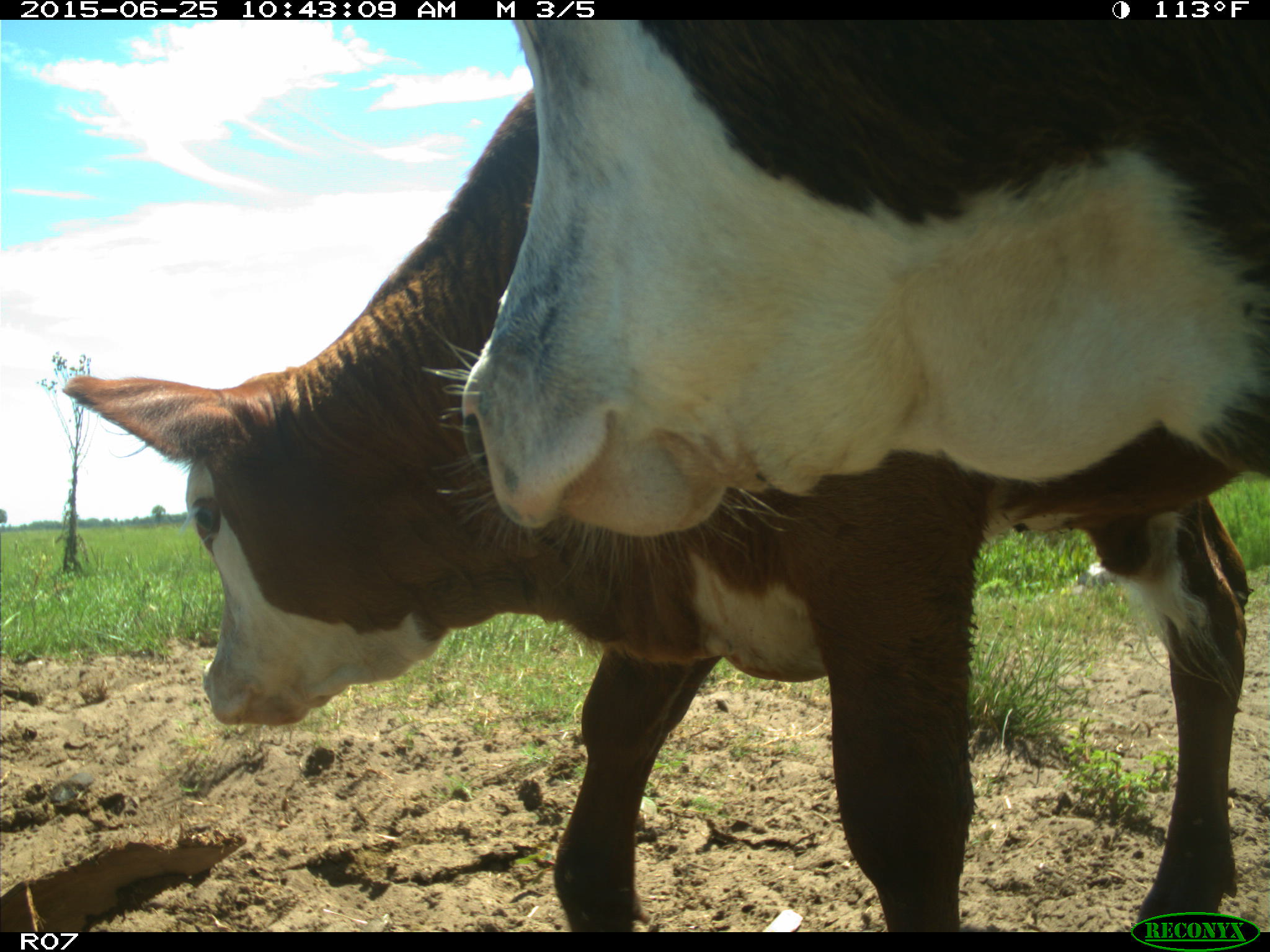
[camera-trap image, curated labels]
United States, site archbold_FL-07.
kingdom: Animalia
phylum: Chordata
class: Mammalia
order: Artiodactyla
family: Bovidae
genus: Bos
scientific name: Bos taurus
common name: domestic cow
Bos taurus (domestic cow).